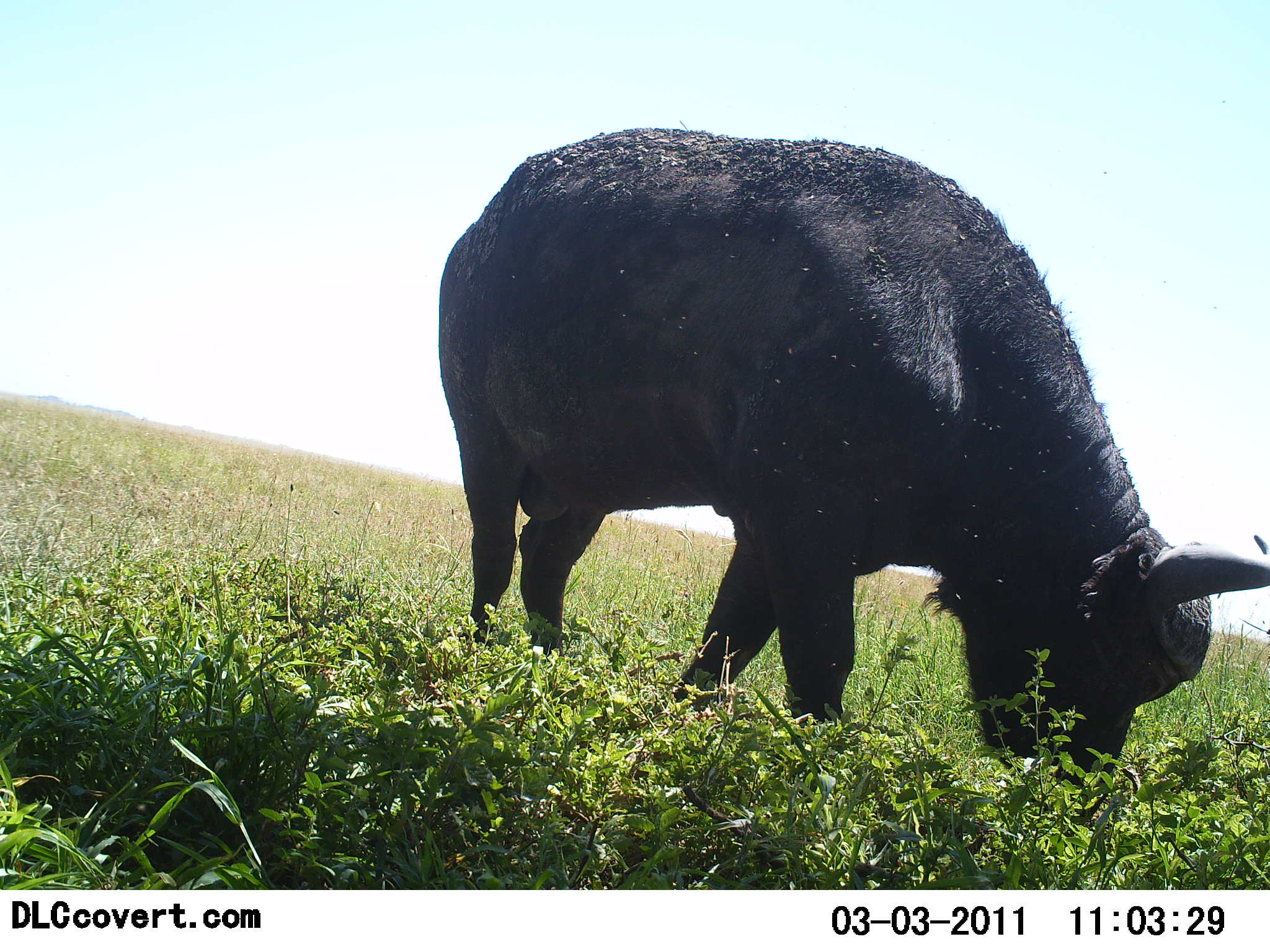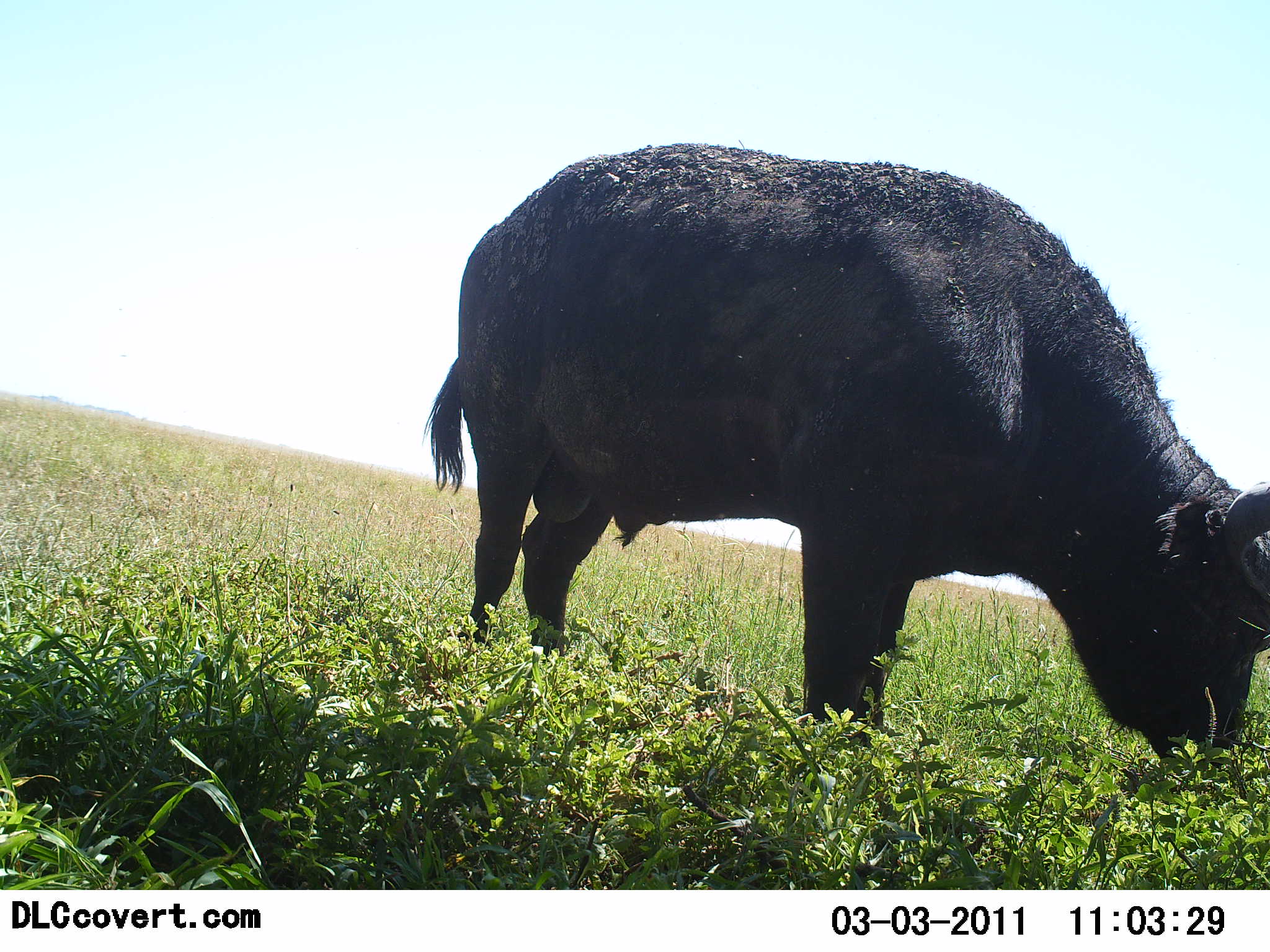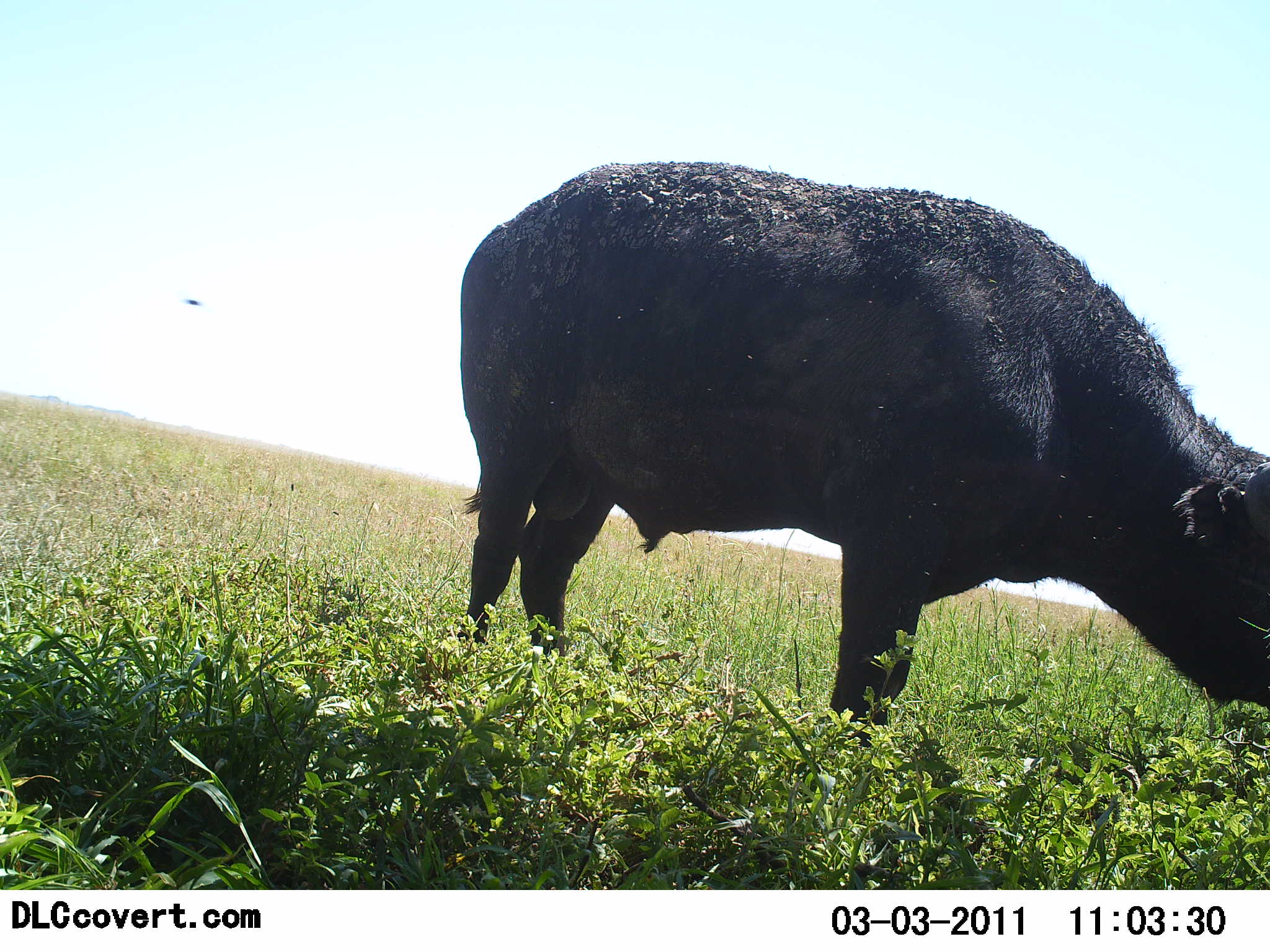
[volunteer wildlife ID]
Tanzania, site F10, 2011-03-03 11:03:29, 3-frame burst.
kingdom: Animalia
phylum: Chordata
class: Mammalia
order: Artiodactyla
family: Bovidae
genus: Syncerus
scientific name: Syncerus caffer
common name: cape buffalo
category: buffalo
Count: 1.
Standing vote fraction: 9%.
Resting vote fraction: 0%.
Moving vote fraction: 0%.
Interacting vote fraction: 0%.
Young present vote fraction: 0%.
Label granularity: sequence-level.